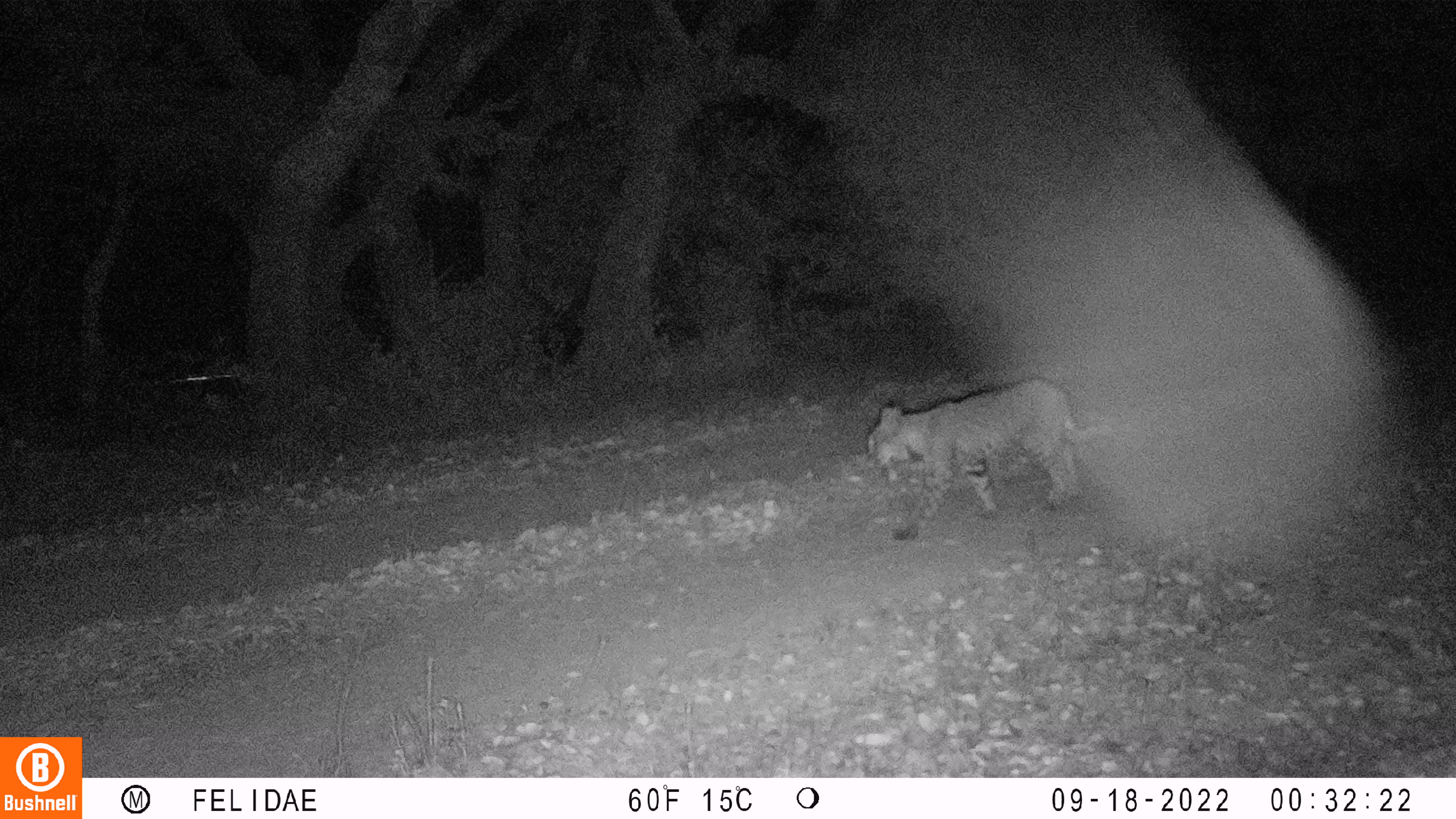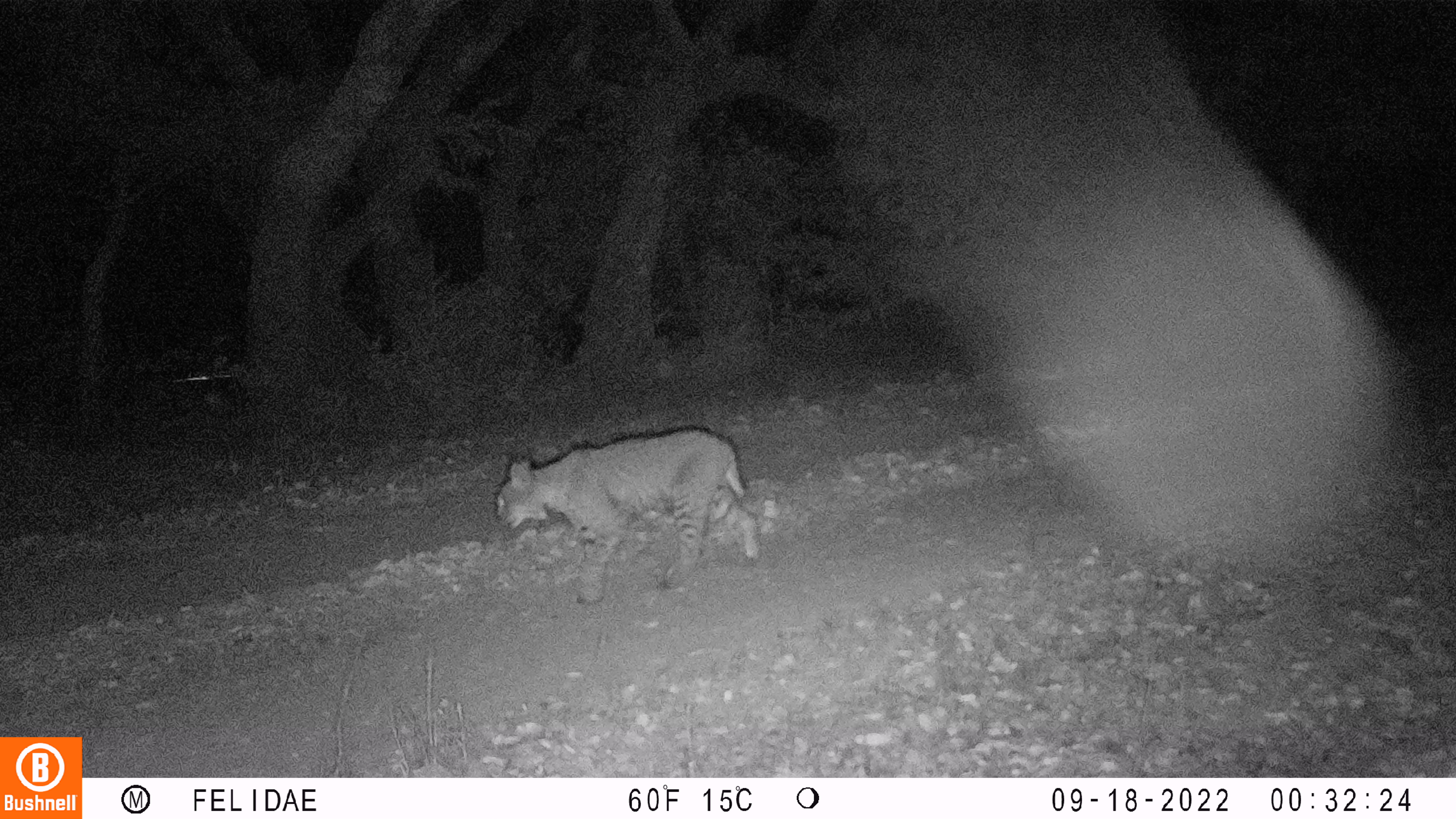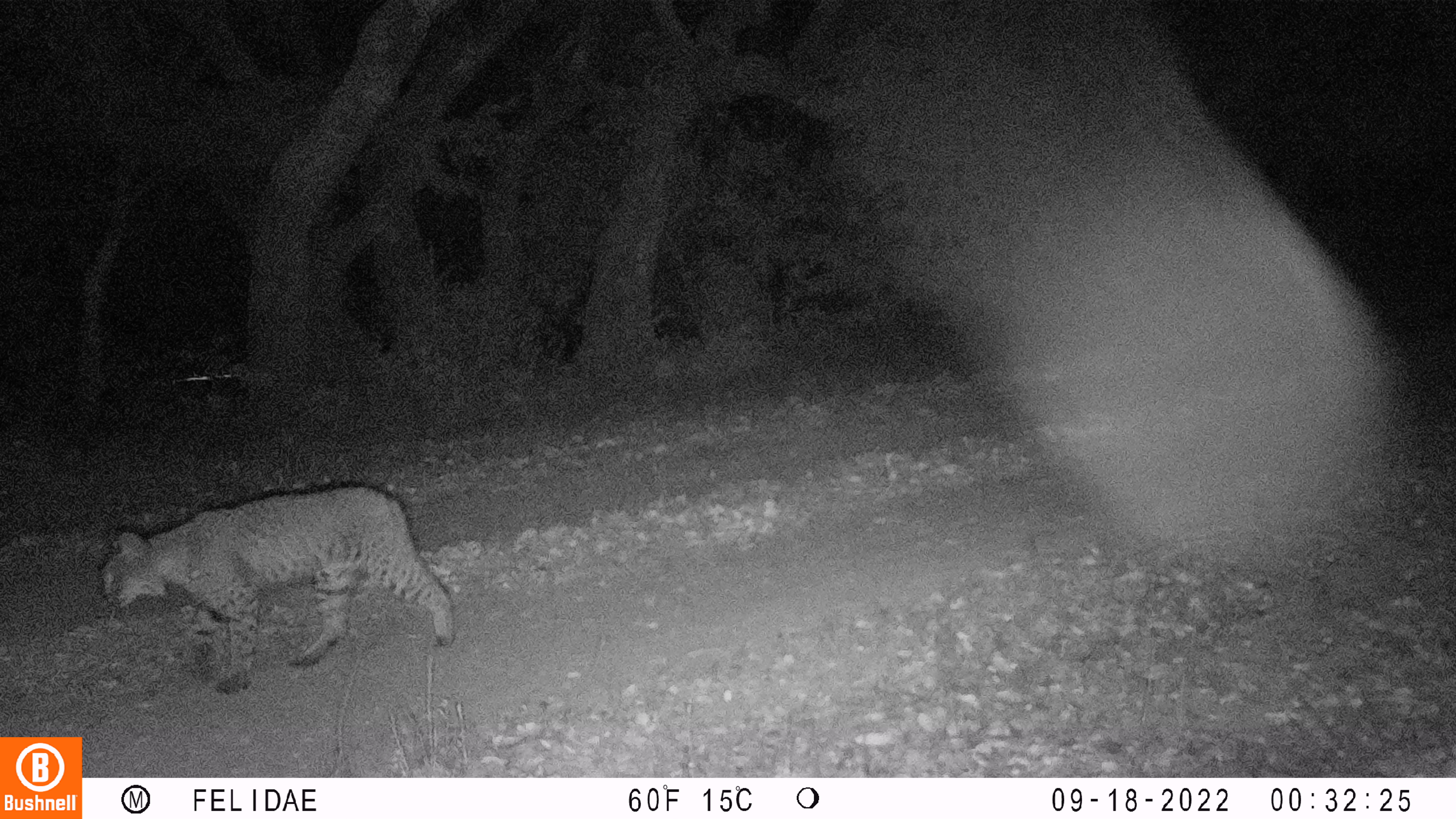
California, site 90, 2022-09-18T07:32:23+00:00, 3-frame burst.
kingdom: Animalia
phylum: Chordata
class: Mammalia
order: Carnivora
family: Felidae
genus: Lynx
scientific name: Lynx rufus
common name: bobcat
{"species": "bobcat (Lynx rufus)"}